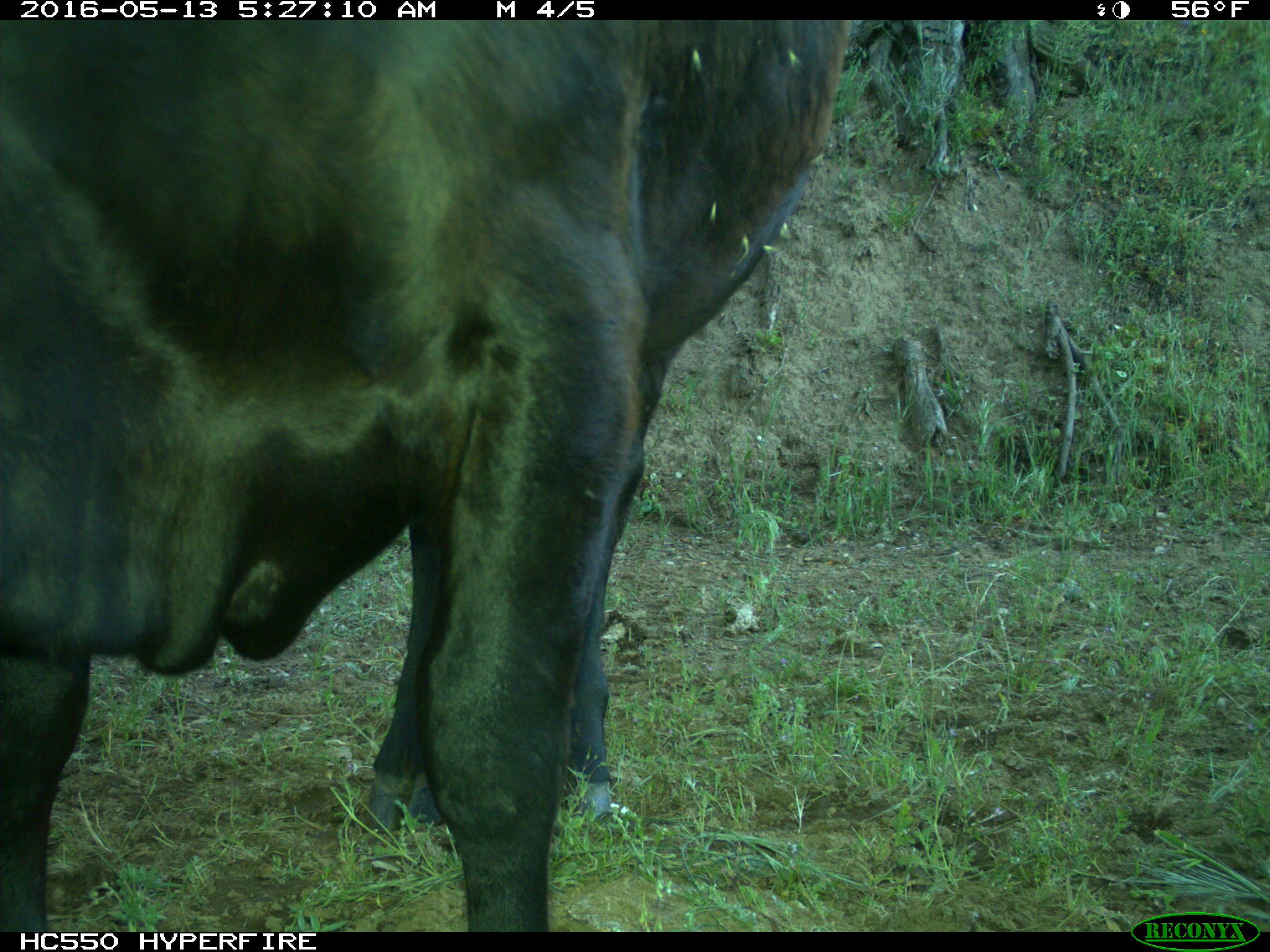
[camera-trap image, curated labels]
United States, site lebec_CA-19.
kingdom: Animalia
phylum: Chordata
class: Mammalia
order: Artiodactyla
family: Bovidae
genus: Bos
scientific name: Bos taurus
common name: domestic cow